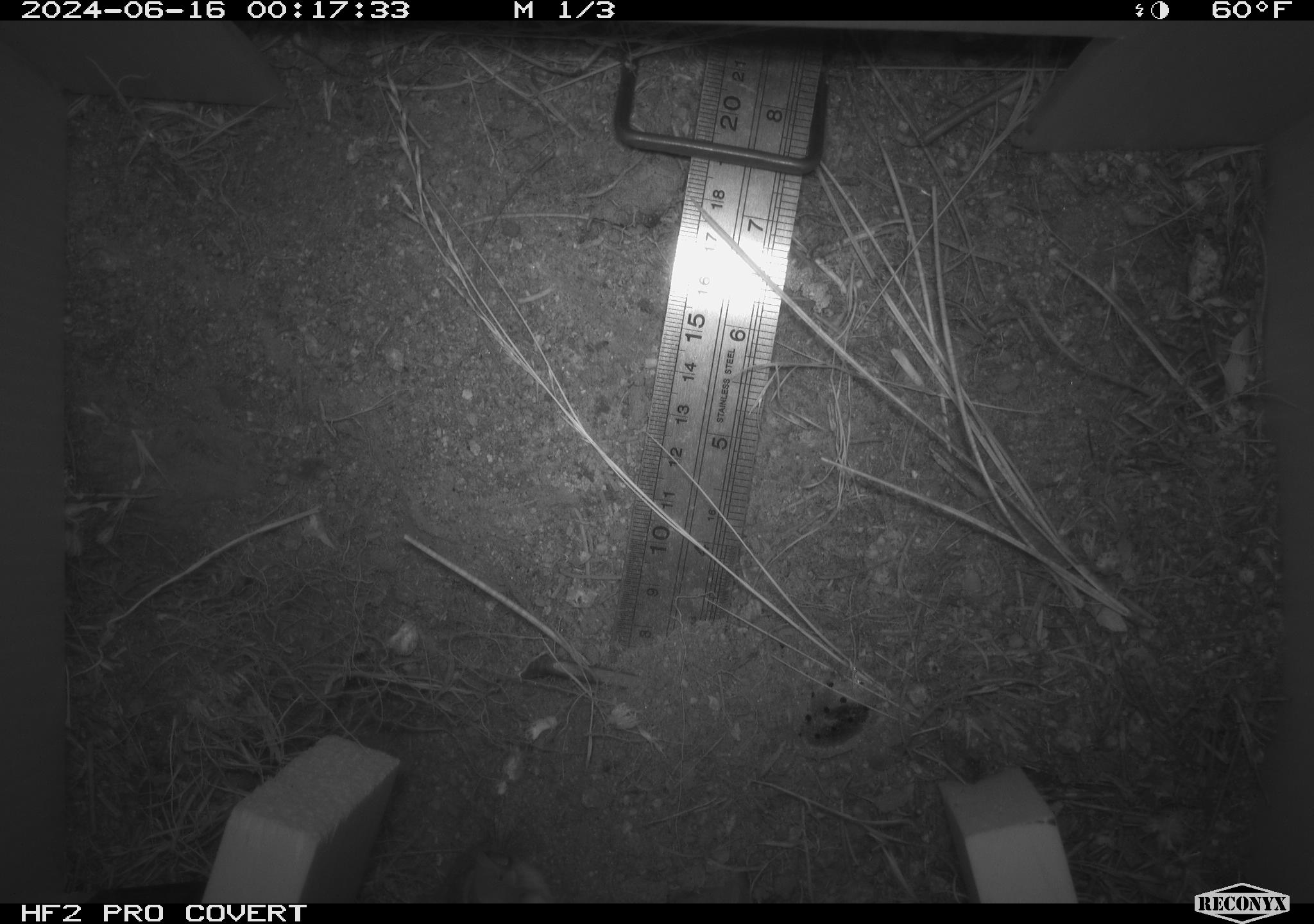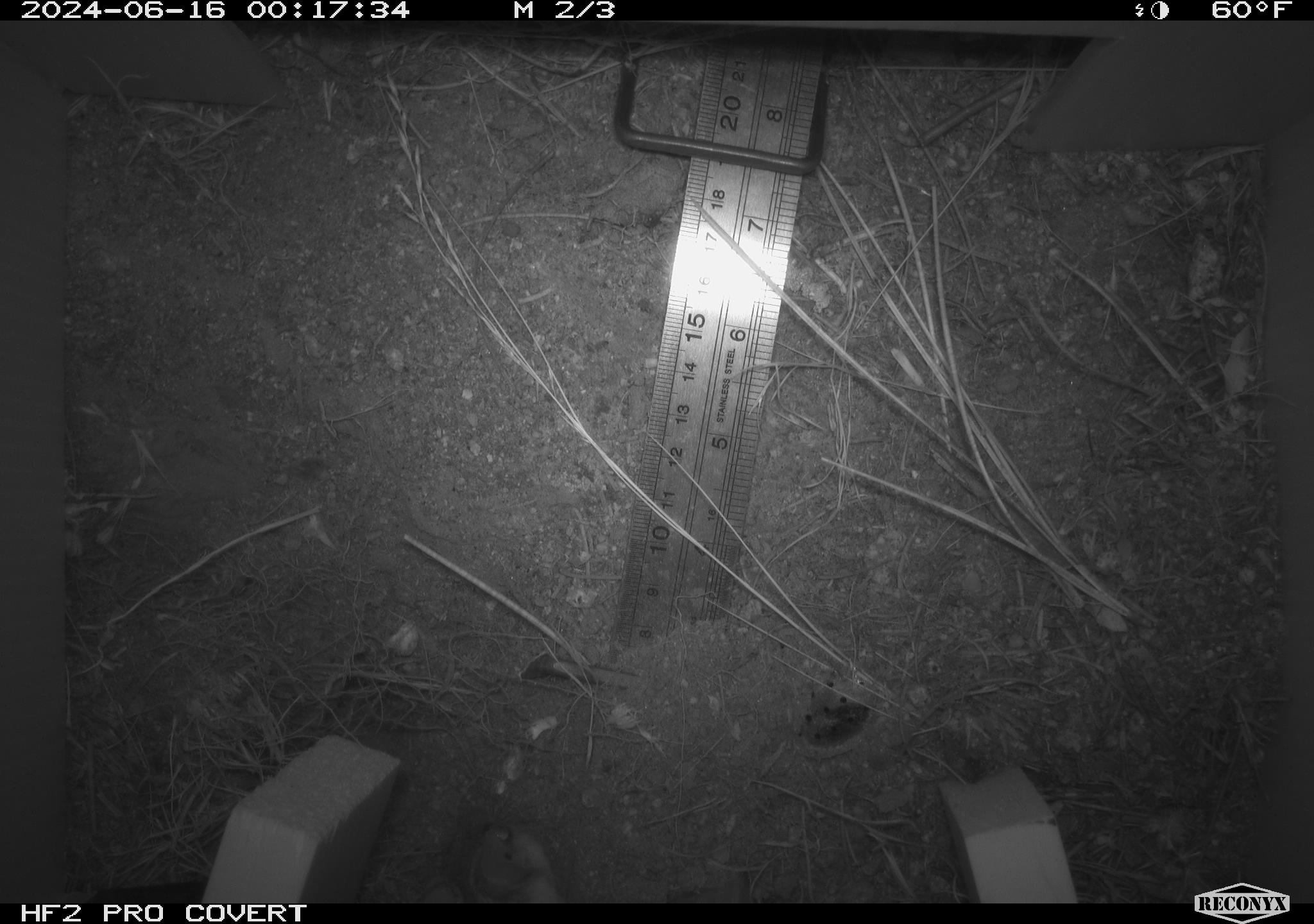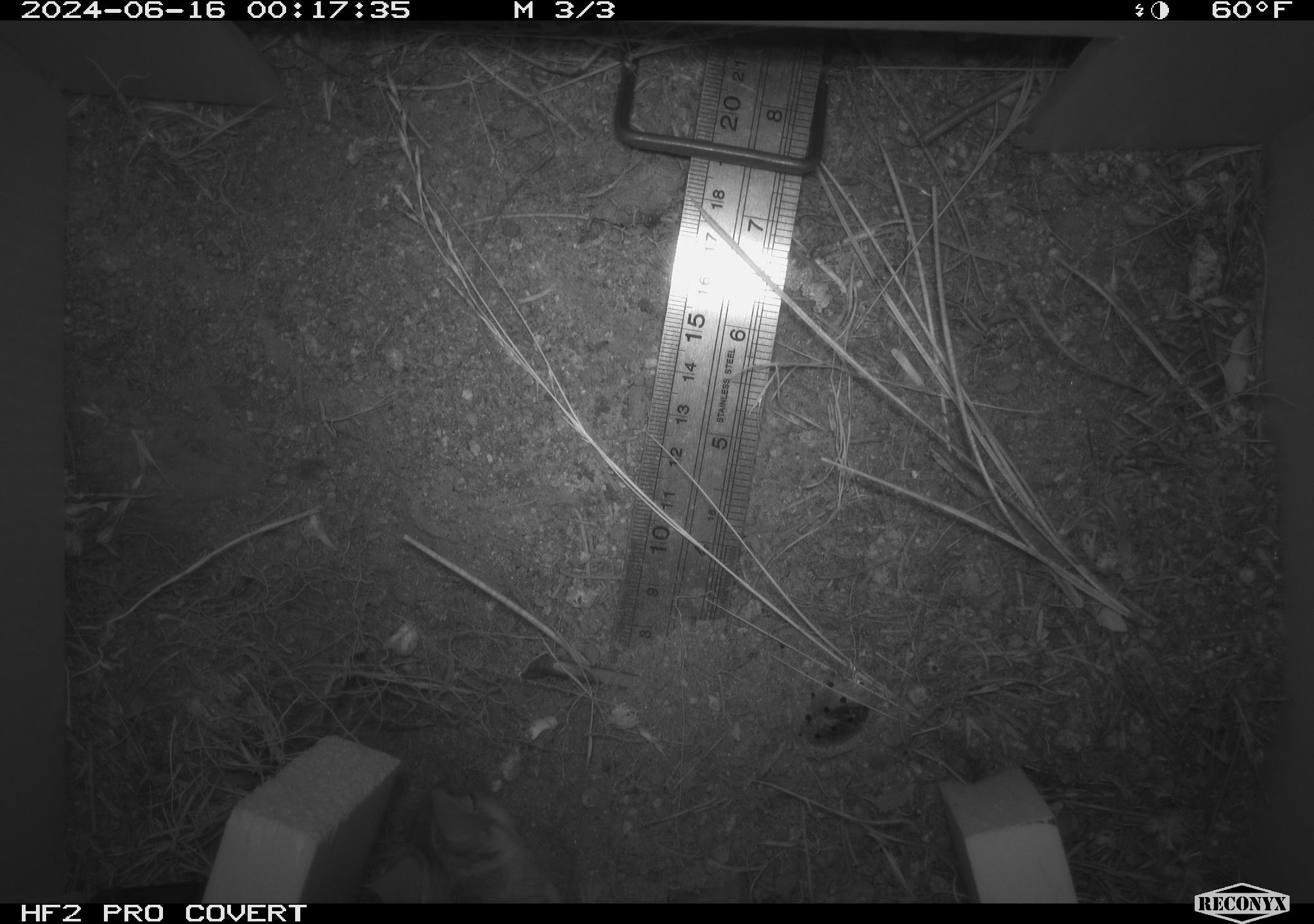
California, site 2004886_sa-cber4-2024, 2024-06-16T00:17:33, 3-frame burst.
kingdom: Animalia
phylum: Chordata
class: Mammalia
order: Rodentia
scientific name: Rodentia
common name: mouse species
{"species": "mouse species (Rodentia)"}